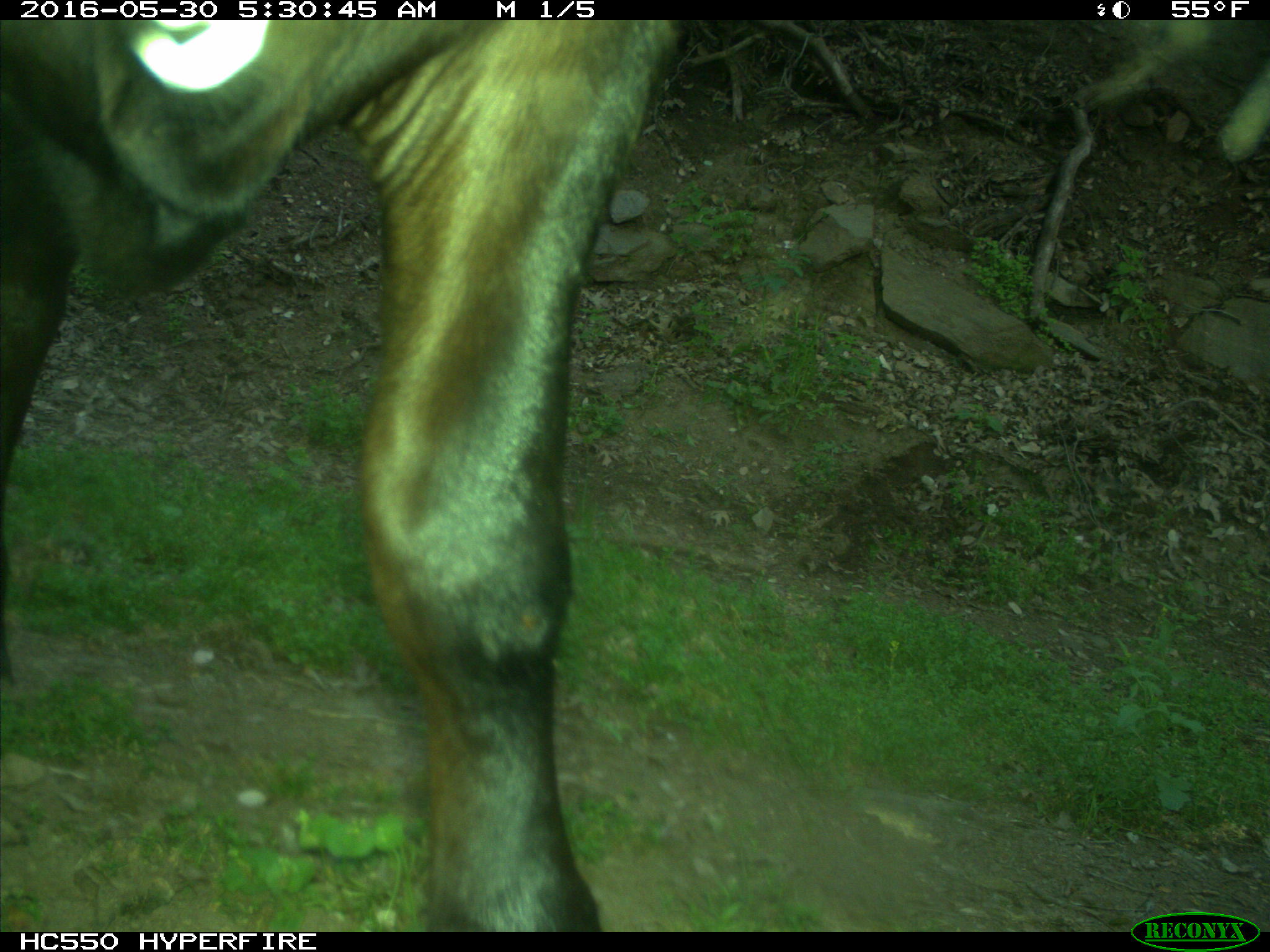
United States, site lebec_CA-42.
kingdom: Animalia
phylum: Chordata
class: Mammalia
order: Artiodactyla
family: Bovidae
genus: Bos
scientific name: Bos taurus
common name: domestic cow